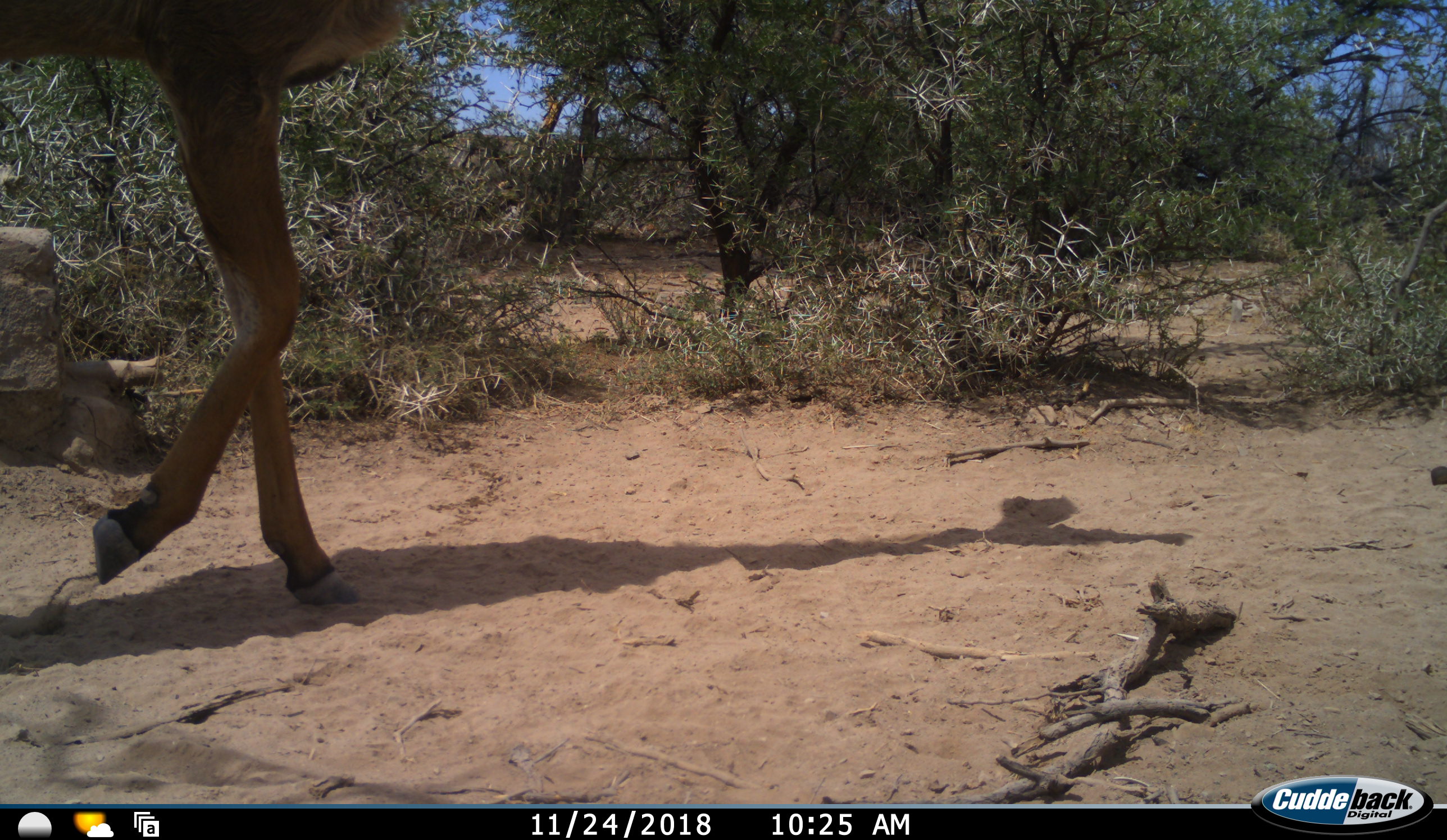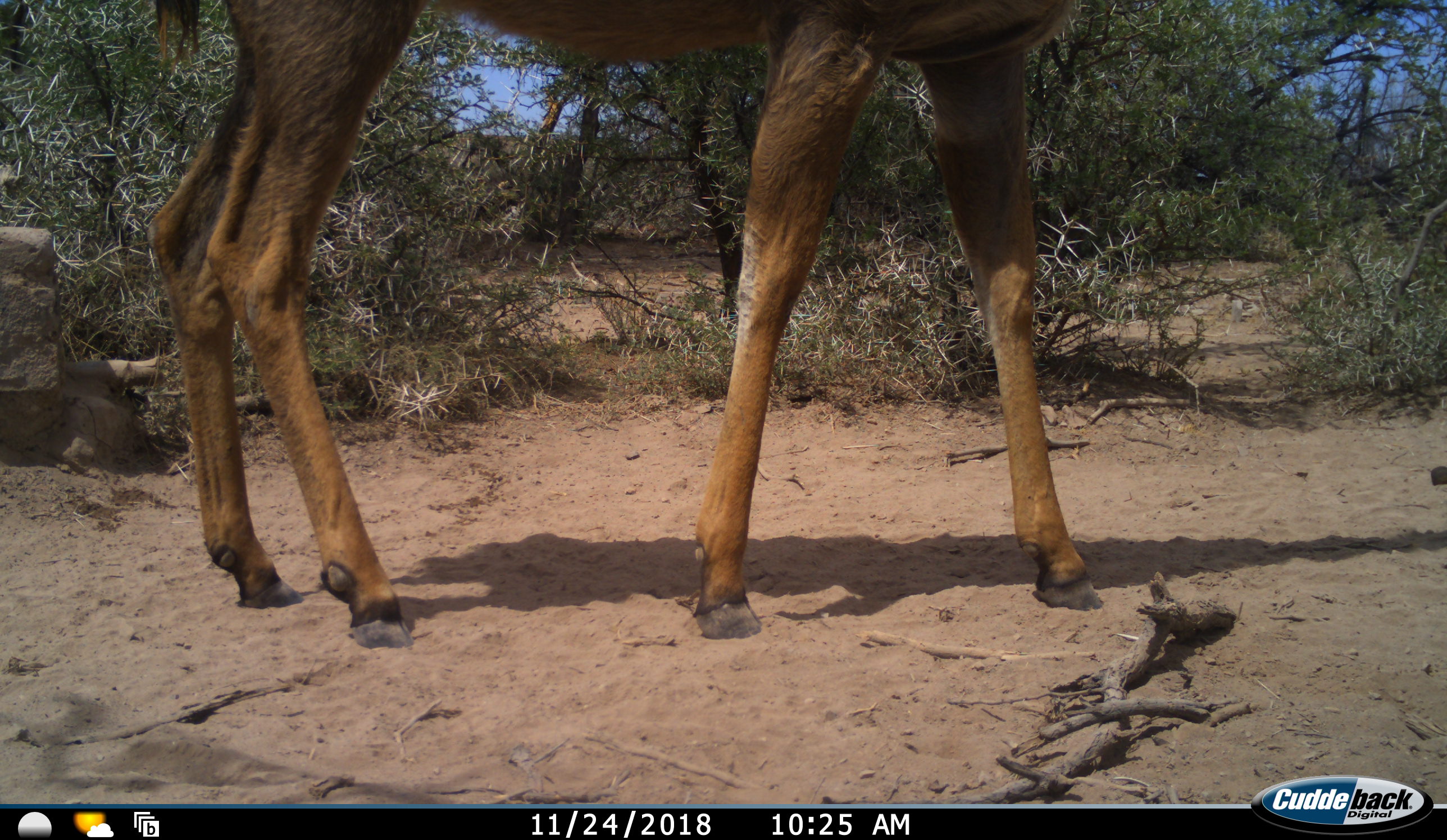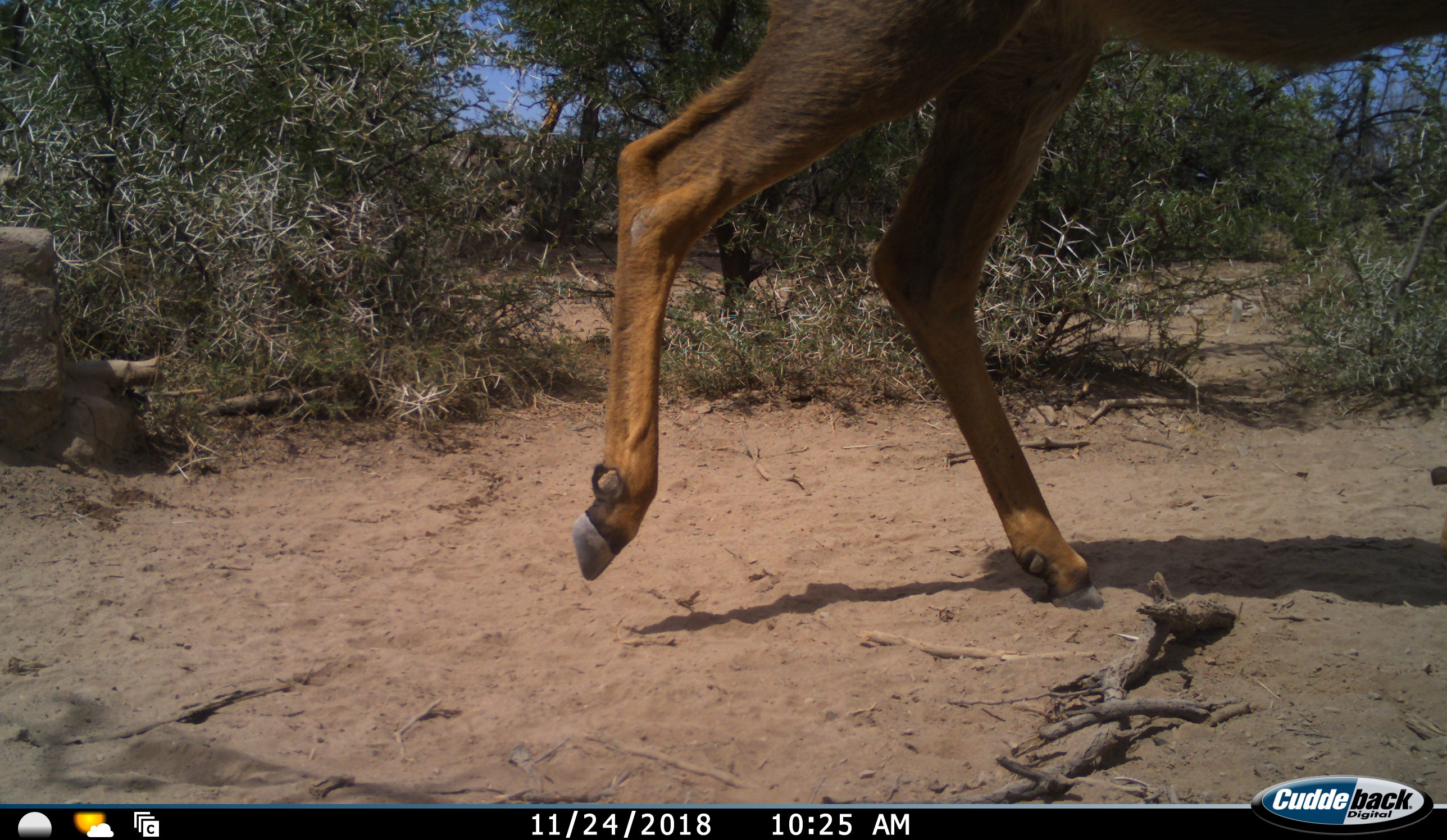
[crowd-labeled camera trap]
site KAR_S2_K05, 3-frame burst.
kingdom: Animalia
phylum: Chordata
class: Mammalia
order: Artiodactyla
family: Bovidae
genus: Tragelaphus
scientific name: Tragelaphus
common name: kudu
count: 1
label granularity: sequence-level